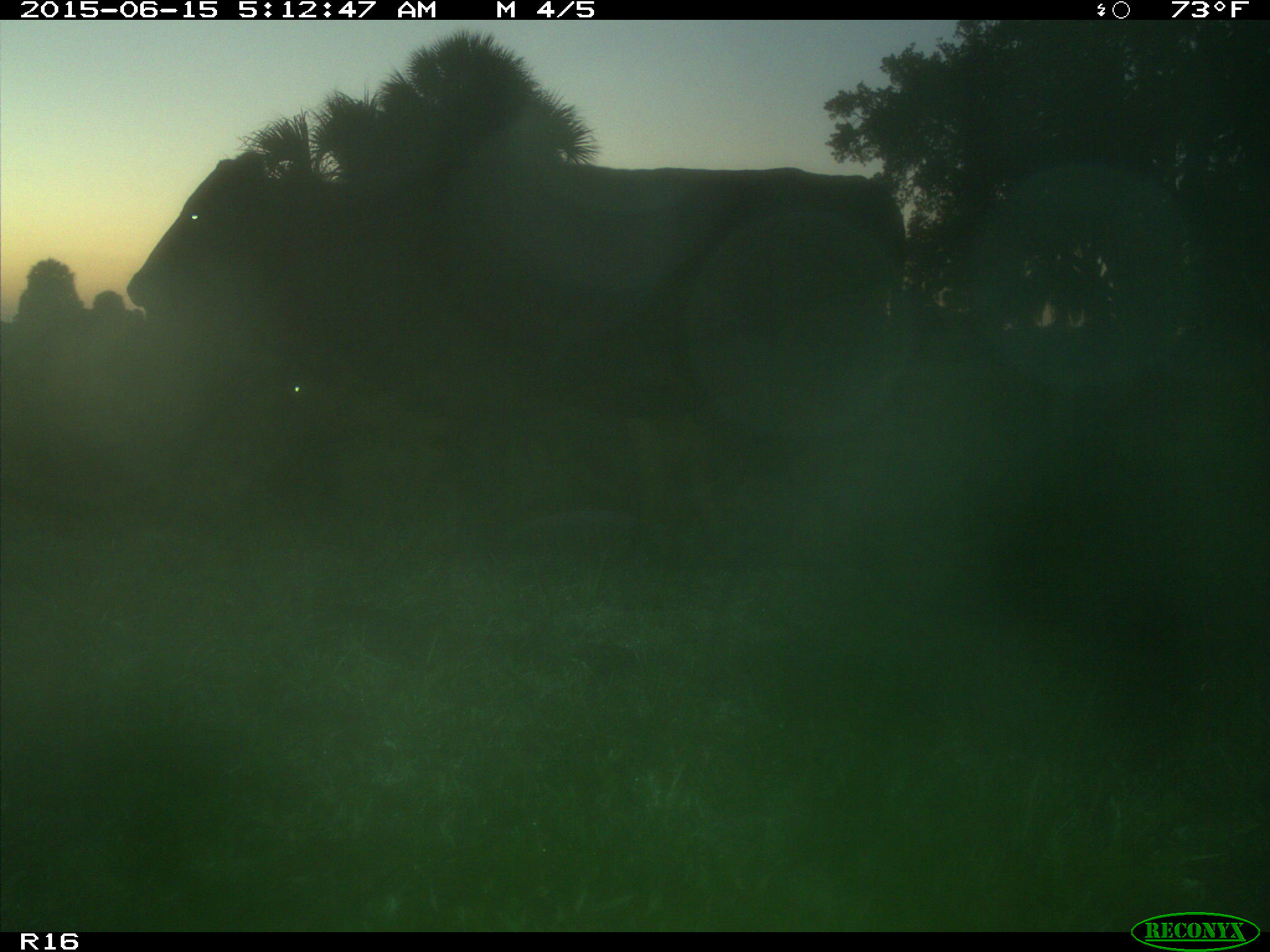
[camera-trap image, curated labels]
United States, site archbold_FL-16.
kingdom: Animalia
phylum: Chordata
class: Mammalia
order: Artiodactyla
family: Bovidae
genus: Bos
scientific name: Bos taurus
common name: domestic cow